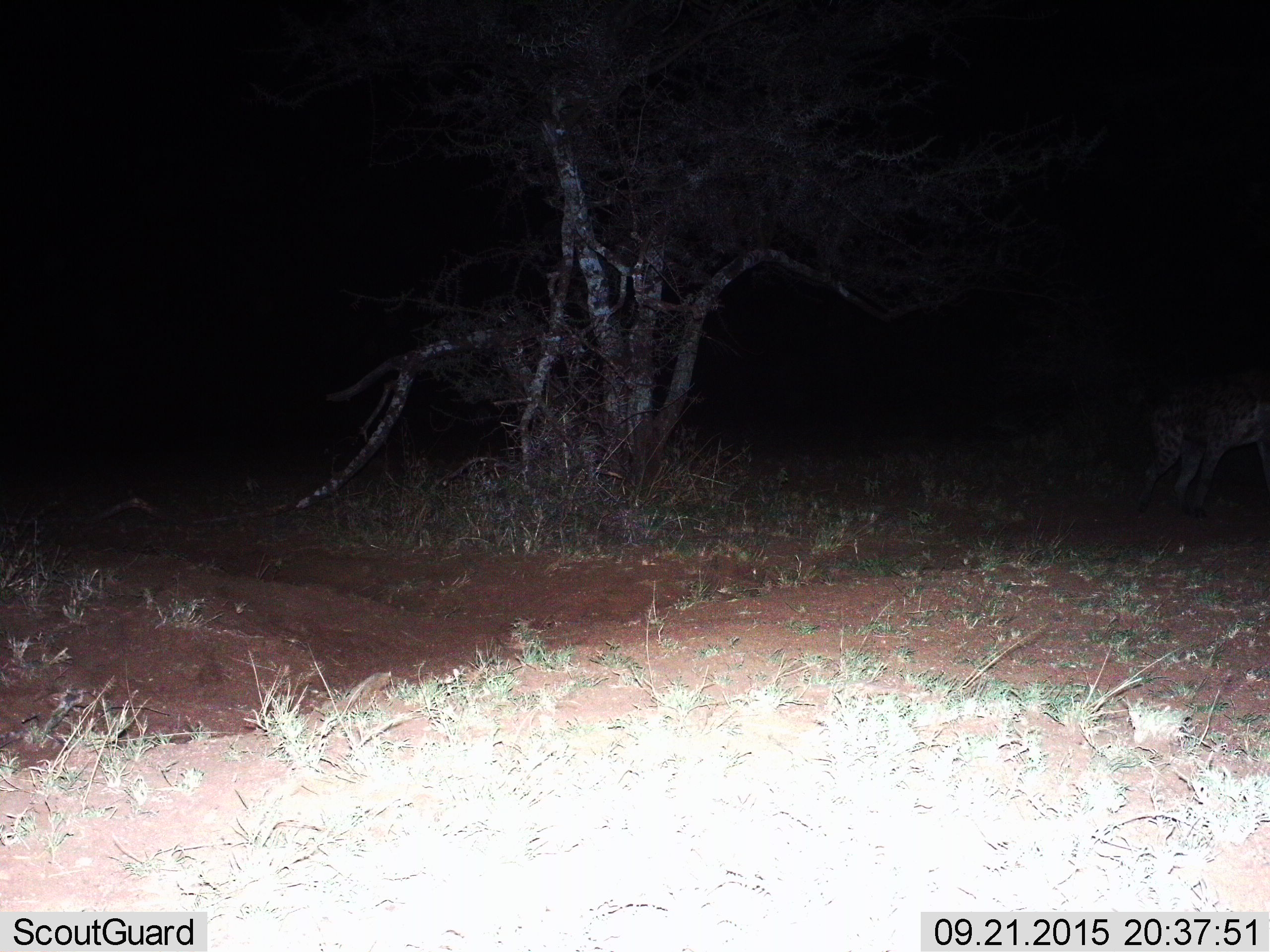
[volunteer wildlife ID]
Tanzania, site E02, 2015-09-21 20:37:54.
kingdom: Animalia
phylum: Chordata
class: Mammalia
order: Carnivora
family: Hyaenidae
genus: Crocuta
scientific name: Crocuta crocuta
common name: spotted hyena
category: hyenaspotted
Hyenaspotted (spotted hyena) (Crocuta crocuta), count 1. Behavior (volunteer vote fractions): standing 33%, resting 0%, moving 78%, interacting 0%. Young present (vote fraction): 0%. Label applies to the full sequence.